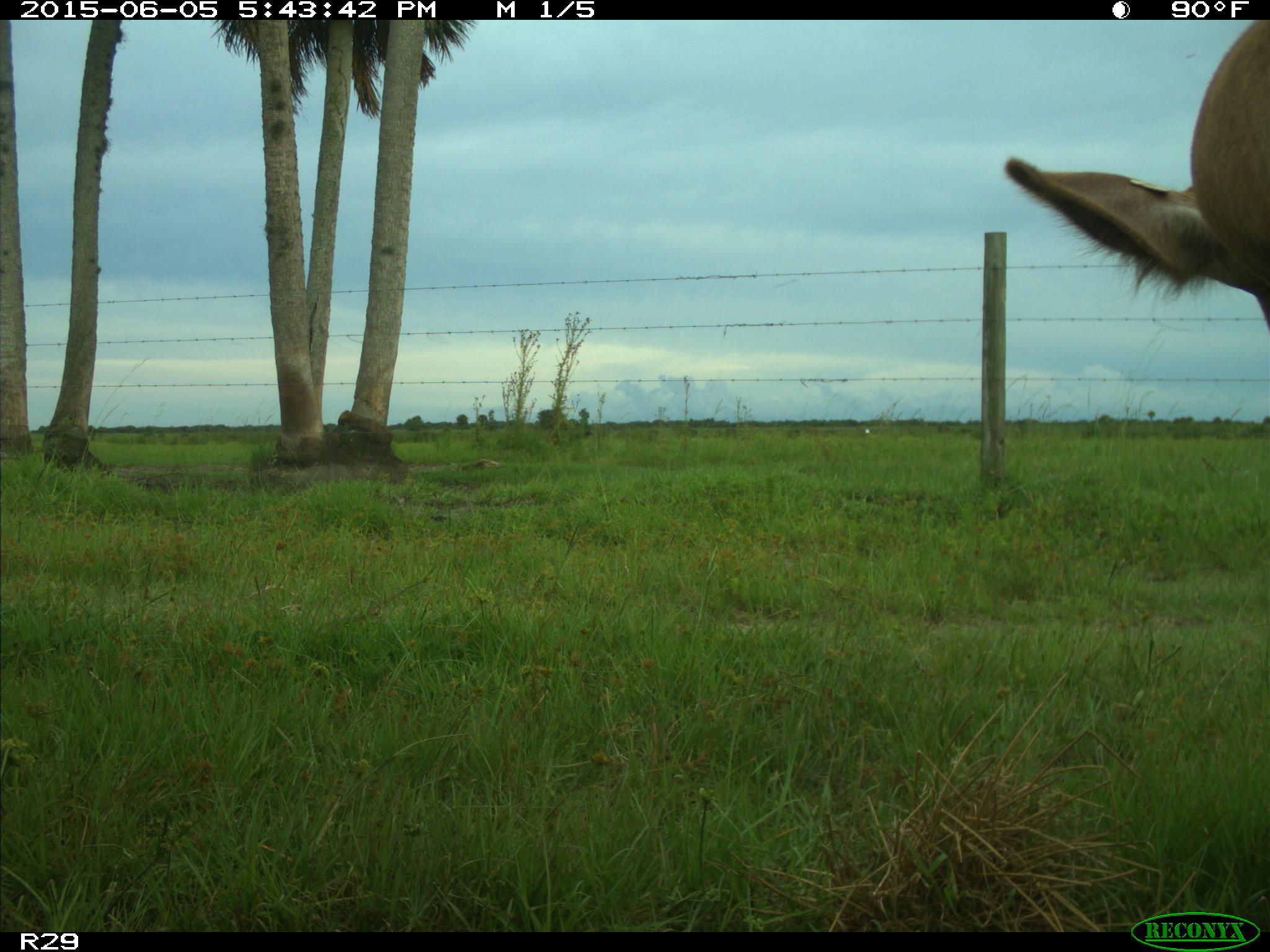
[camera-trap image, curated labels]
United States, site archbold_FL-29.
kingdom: Animalia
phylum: Chordata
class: Mammalia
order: Artiodactyla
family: Bovidae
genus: Bos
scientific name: Bos taurus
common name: domestic cow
Bos taurus (domestic cow).